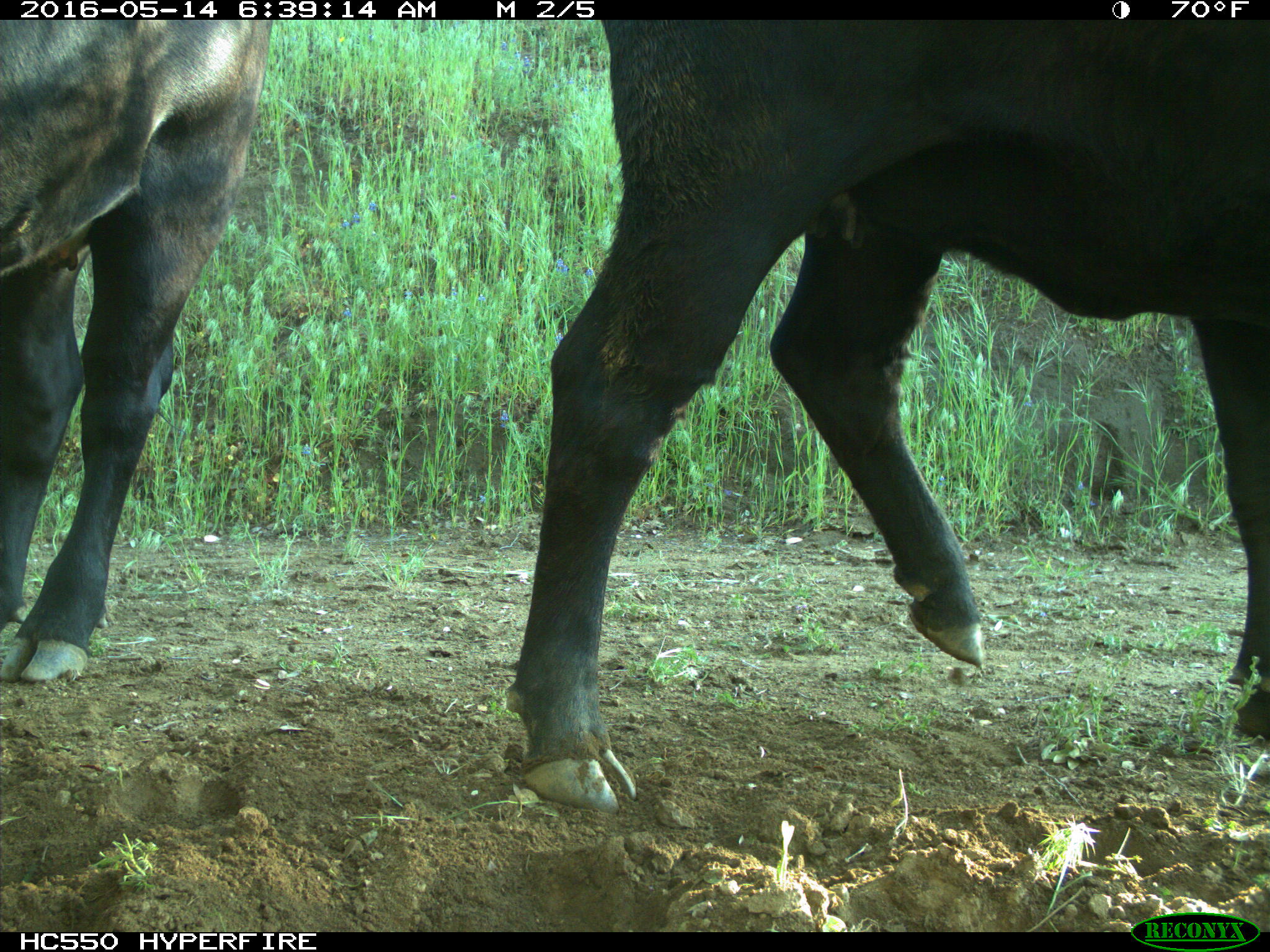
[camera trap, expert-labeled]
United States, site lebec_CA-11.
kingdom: Animalia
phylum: Chordata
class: Mammalia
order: Artiodactyla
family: Bovidae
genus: Bos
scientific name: Bos taurus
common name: domestic cow